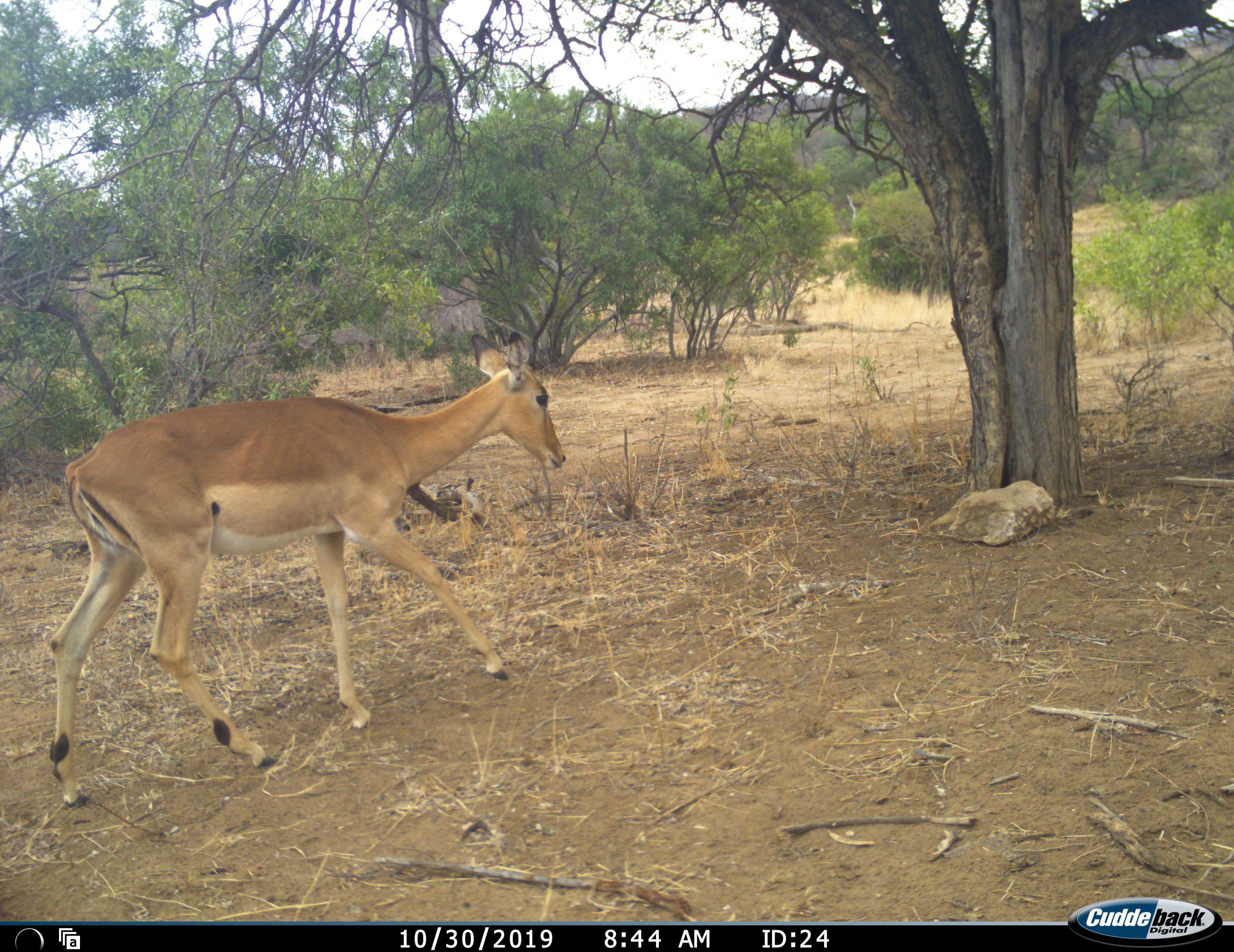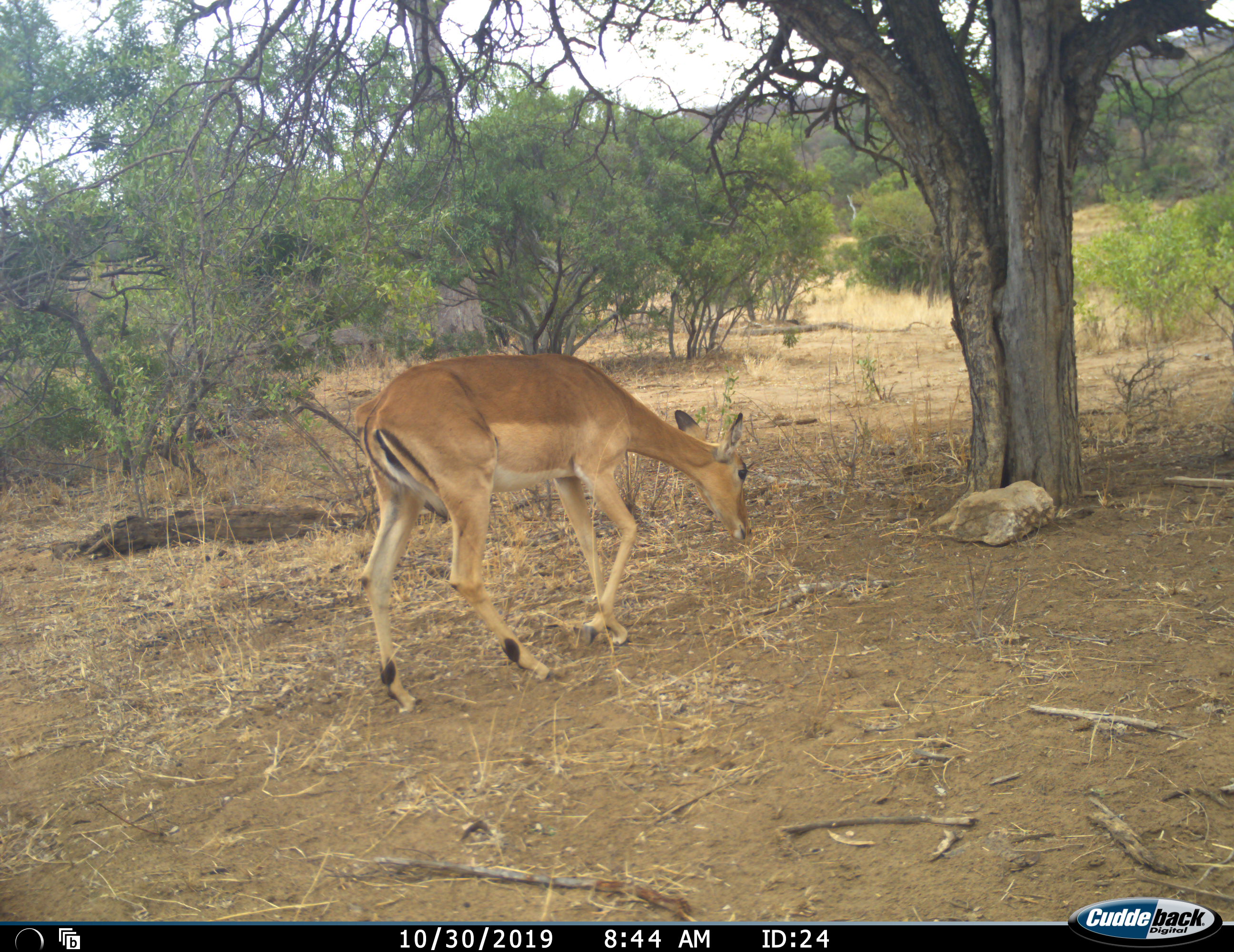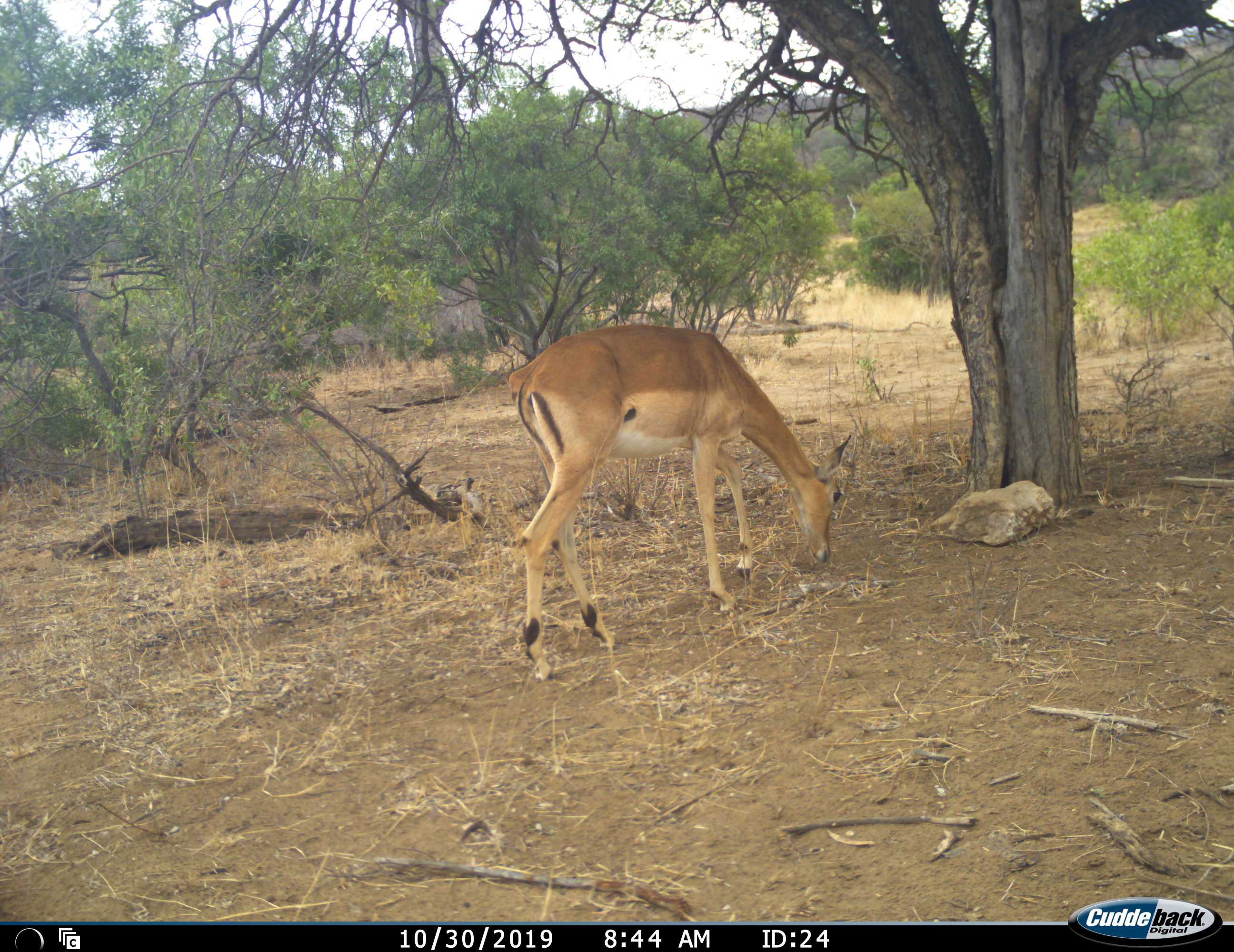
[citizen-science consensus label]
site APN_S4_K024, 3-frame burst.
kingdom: Animalia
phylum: Chordata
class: Mammalia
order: Artiodactyla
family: Bovidae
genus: Aepyceros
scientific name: Aepyceros melampus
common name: impala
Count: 1.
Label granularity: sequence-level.